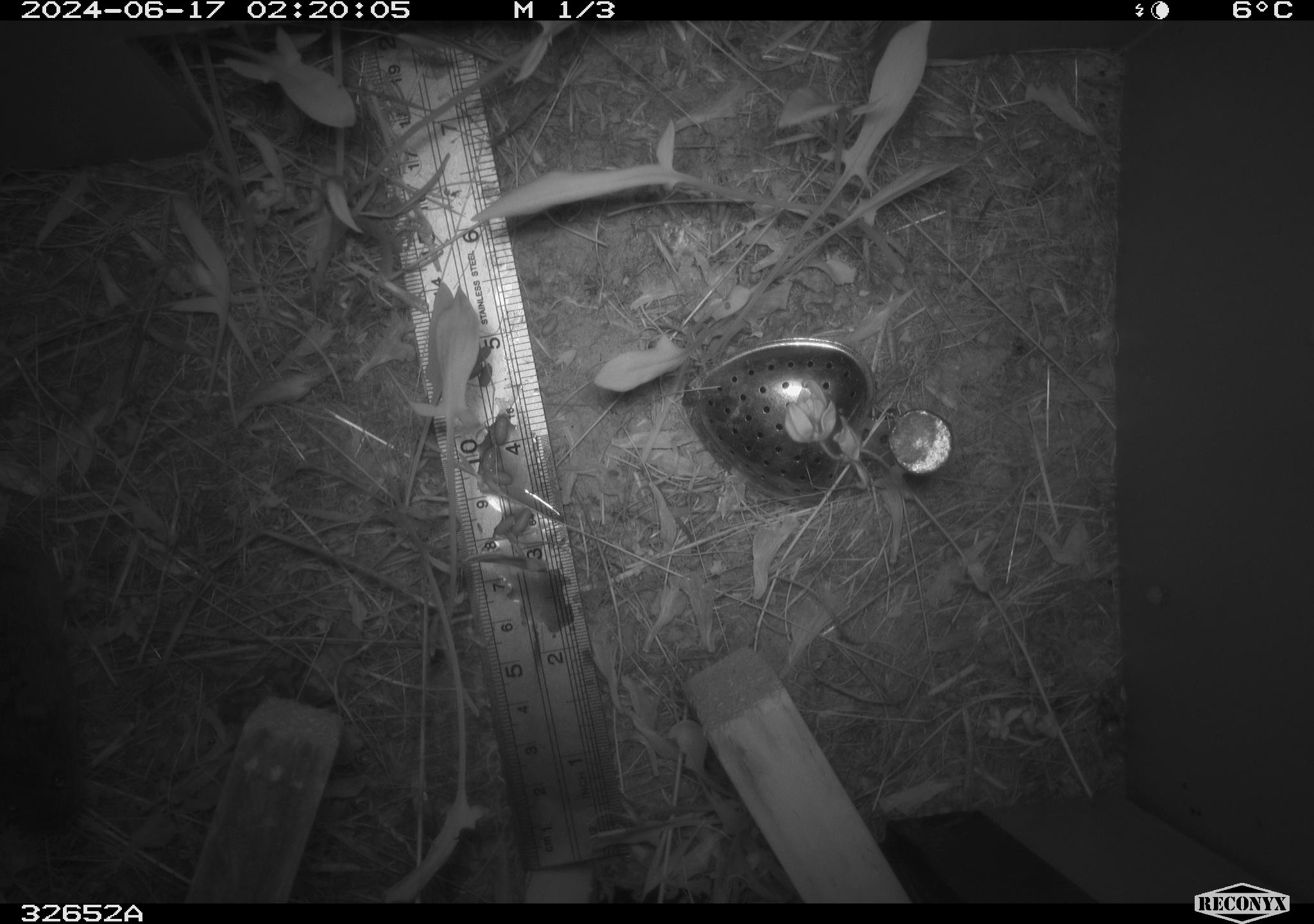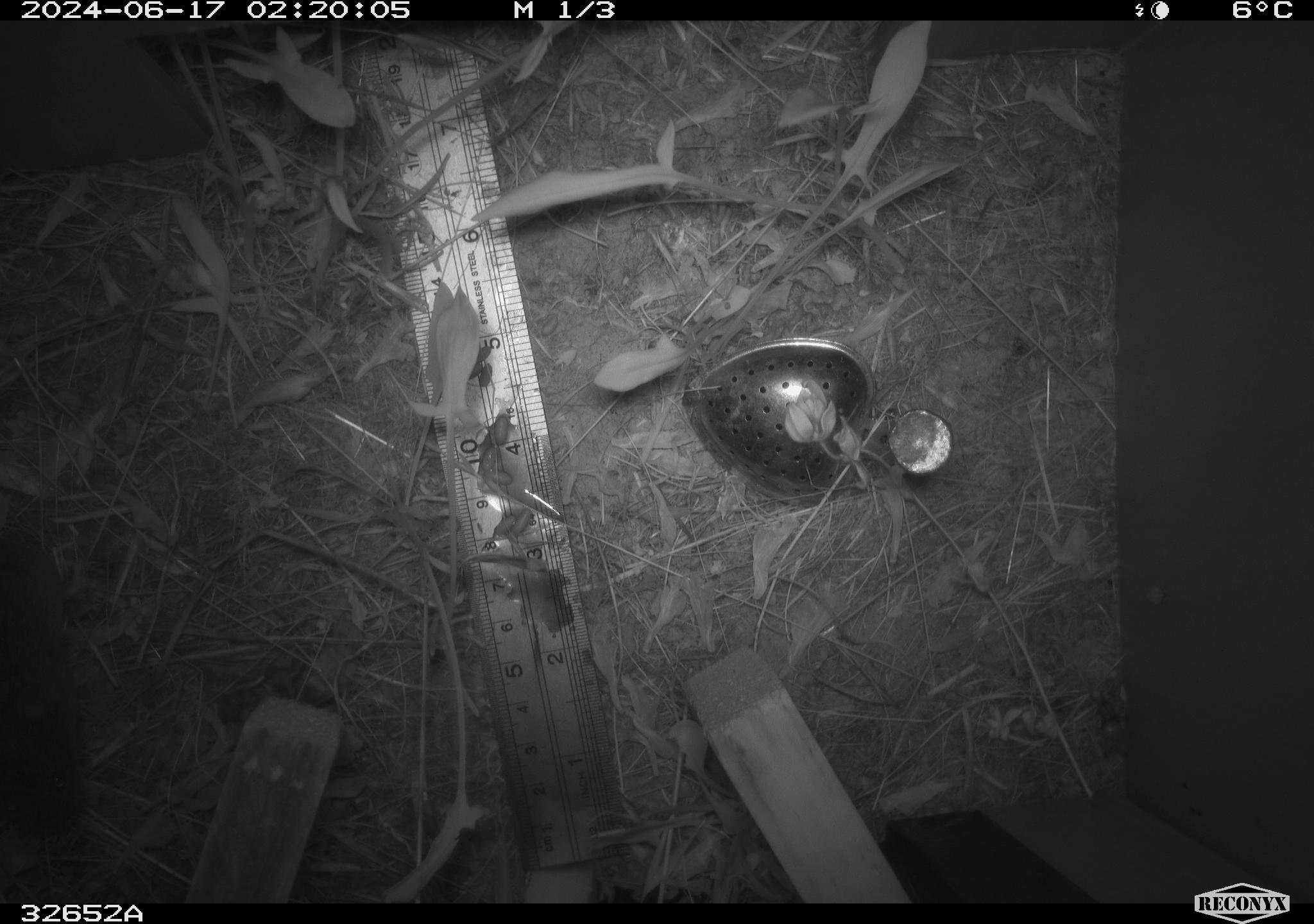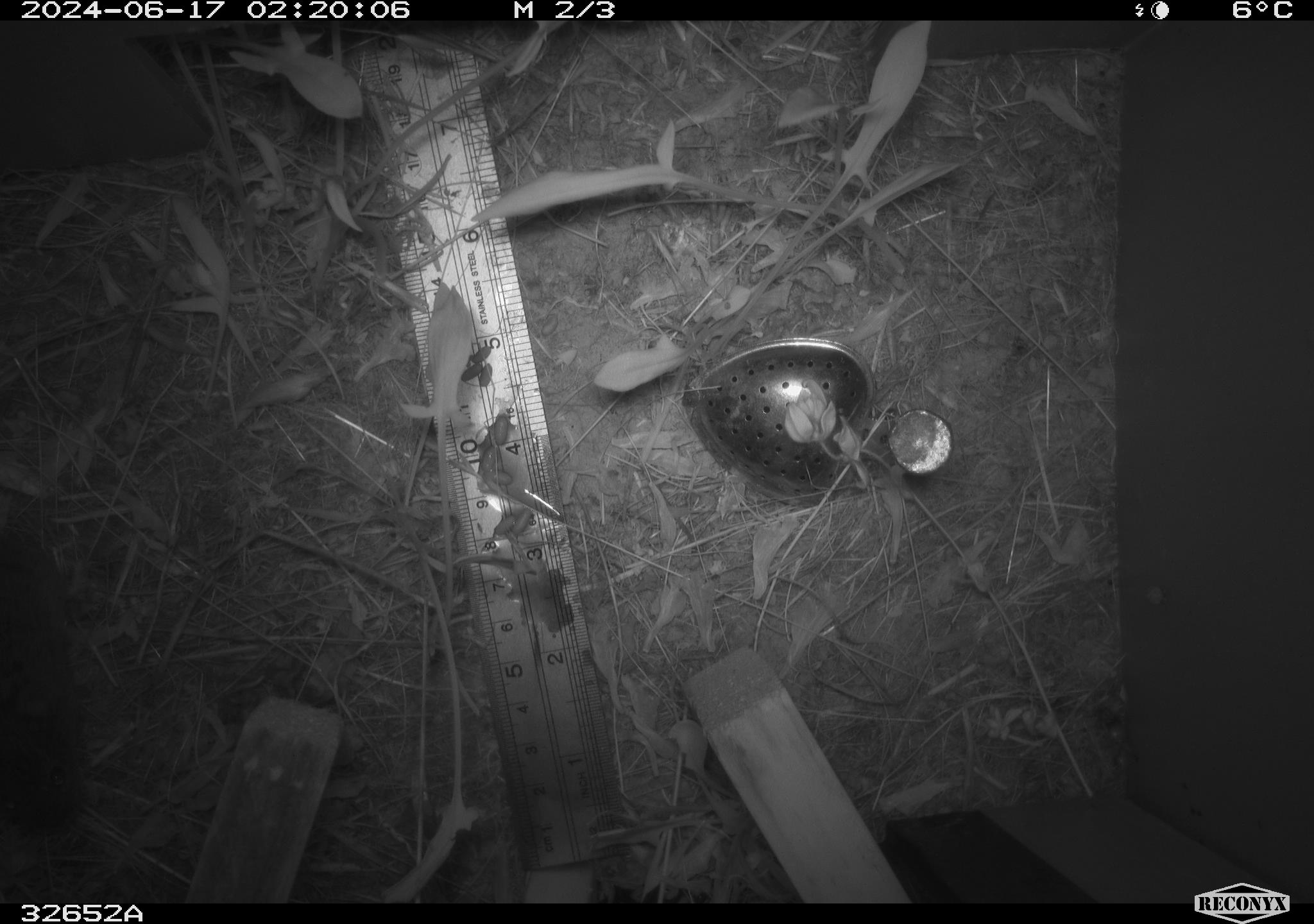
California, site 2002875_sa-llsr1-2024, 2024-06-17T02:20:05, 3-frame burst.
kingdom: Animalia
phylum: Chordata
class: Mammalia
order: Rodentia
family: Cricetidae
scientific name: Arvicolinae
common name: voles, lemmings, and muskrats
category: arvicolinae subfamily